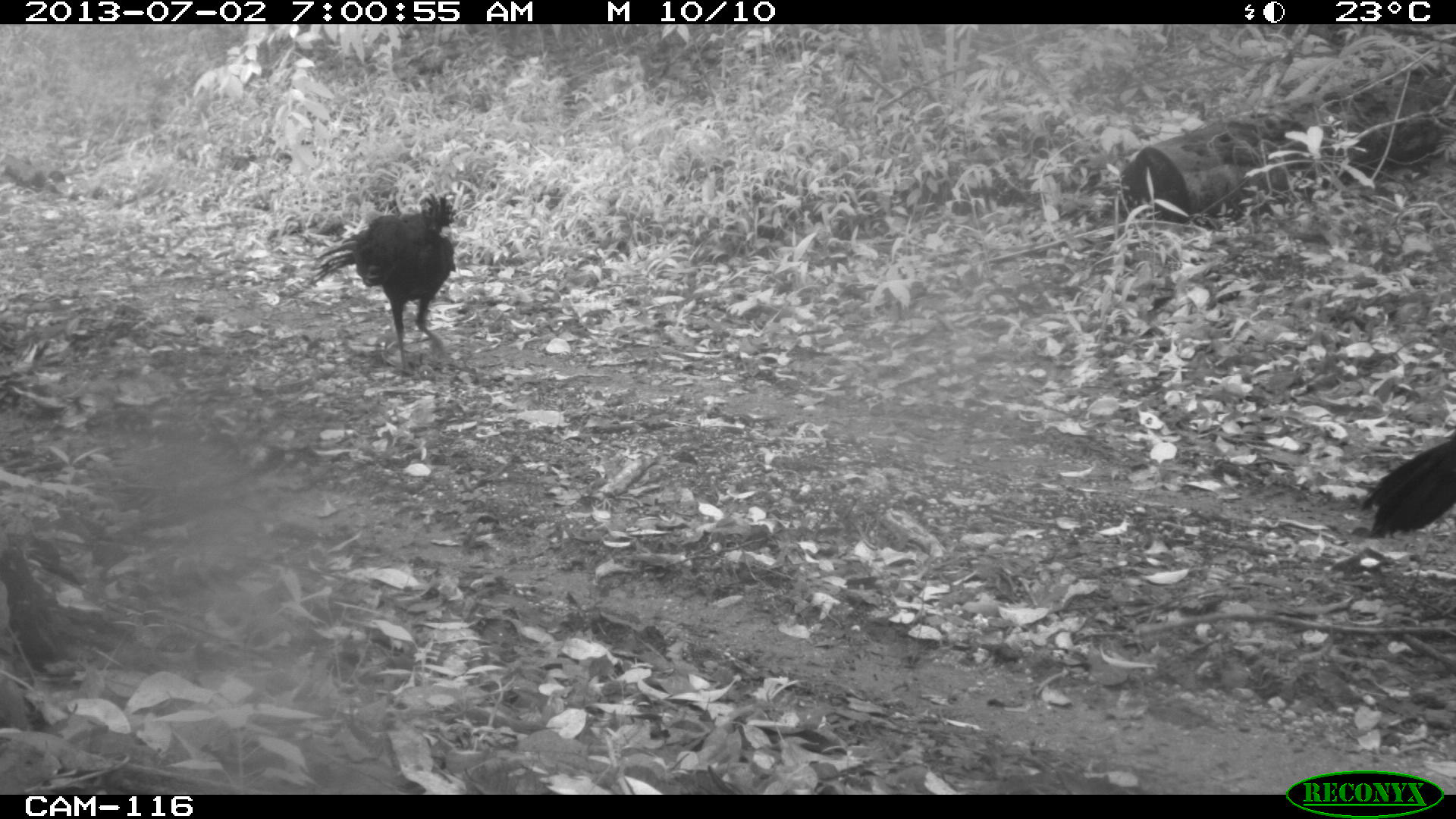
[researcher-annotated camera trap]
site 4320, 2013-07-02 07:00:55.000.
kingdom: Animalia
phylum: Chordata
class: Aves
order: Galliformes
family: Cracidae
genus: Crax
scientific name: Crax rubra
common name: great curassow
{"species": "Crax rubra (great curassow)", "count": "2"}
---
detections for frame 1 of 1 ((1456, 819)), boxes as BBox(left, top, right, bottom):
crax rubra: BBox(307, 190, 458, 377); BBox(1360, 427, 1456, 538)